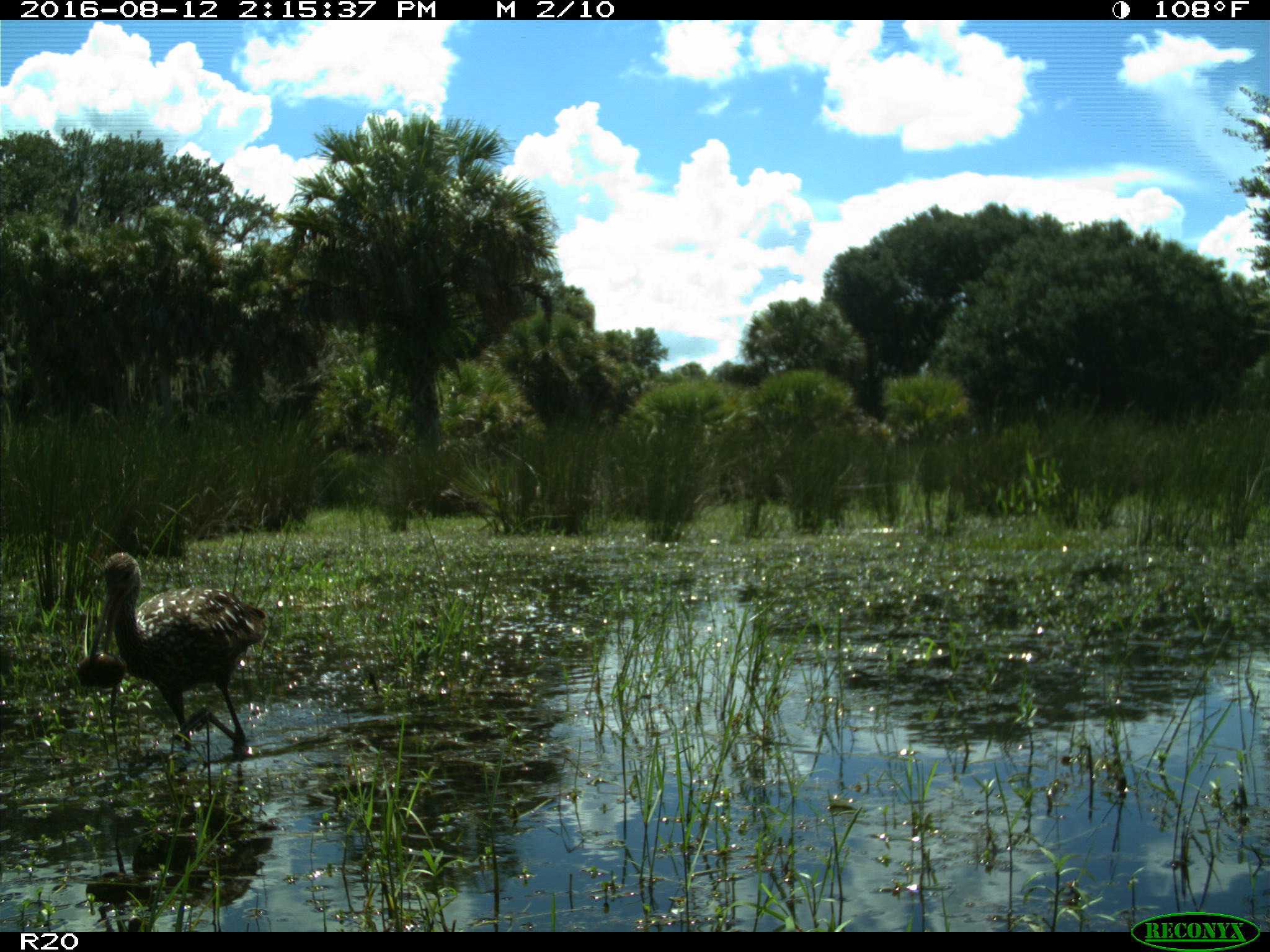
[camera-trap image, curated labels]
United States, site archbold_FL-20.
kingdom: Animalia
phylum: Chordata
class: Aves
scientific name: Aves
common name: birds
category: unidentified bird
Unidentified bird (birds) (Aves).